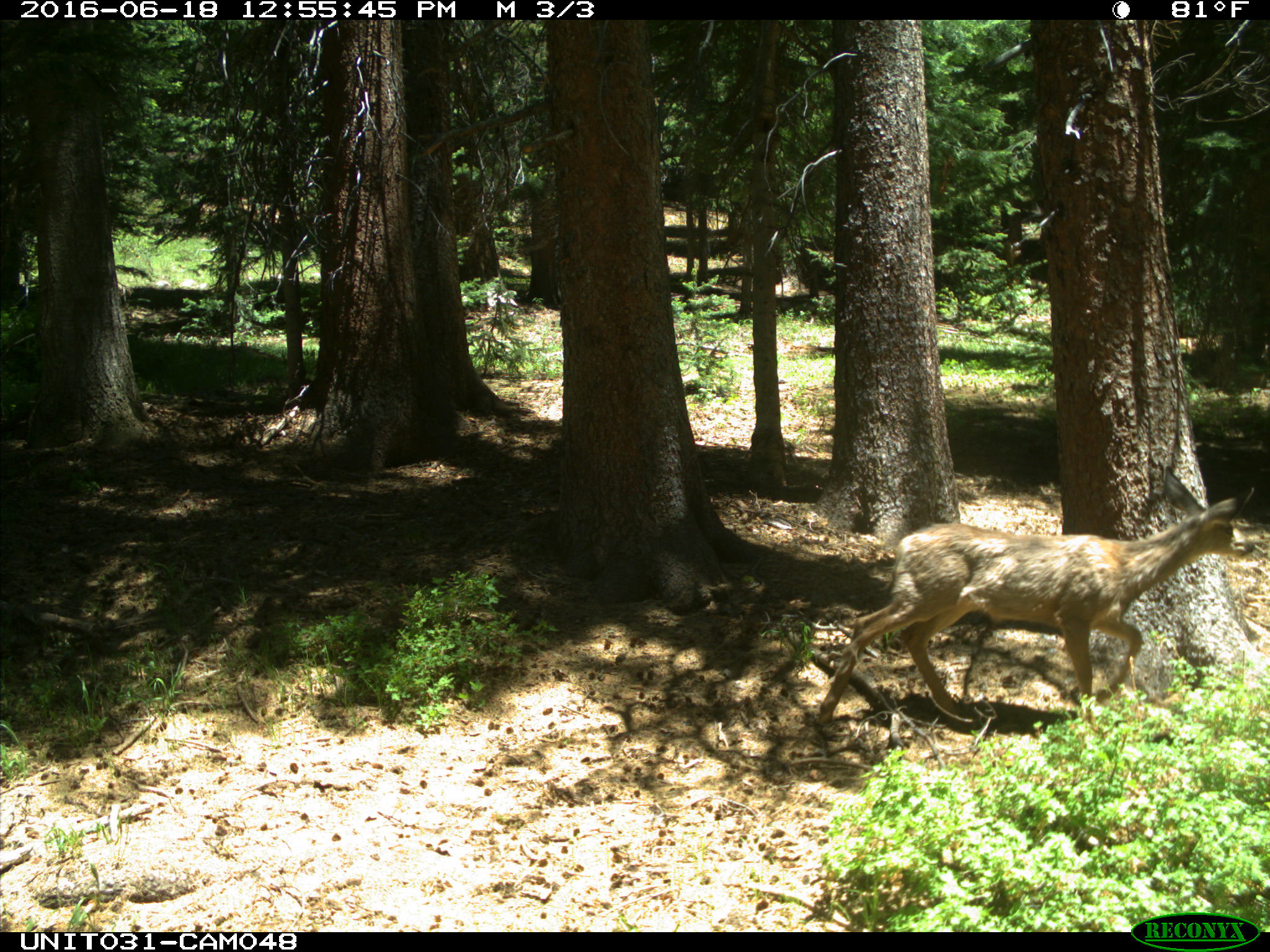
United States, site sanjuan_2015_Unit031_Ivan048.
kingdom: Animalia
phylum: Chordata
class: Mammalia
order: Artiodactyla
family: Cervidae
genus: Odocoileus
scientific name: Odocoileus hemionus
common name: mule deer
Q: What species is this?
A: Odocoileus hemionus (mule deer).